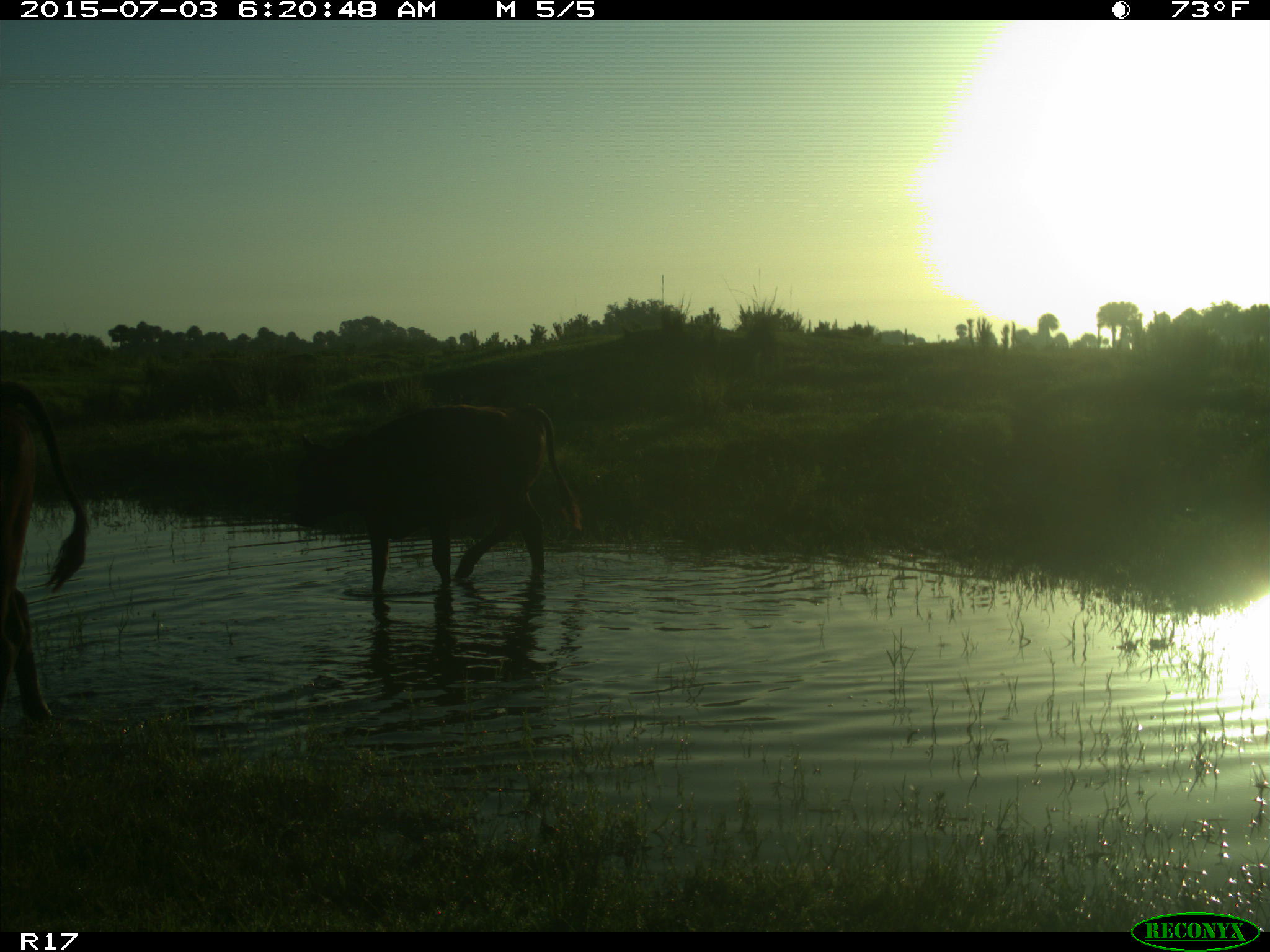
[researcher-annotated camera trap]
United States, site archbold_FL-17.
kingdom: Animalia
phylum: Chordata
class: Mammalia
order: Artiodactyla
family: Bovidae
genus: Bos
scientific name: Bos taurus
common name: domestic cow